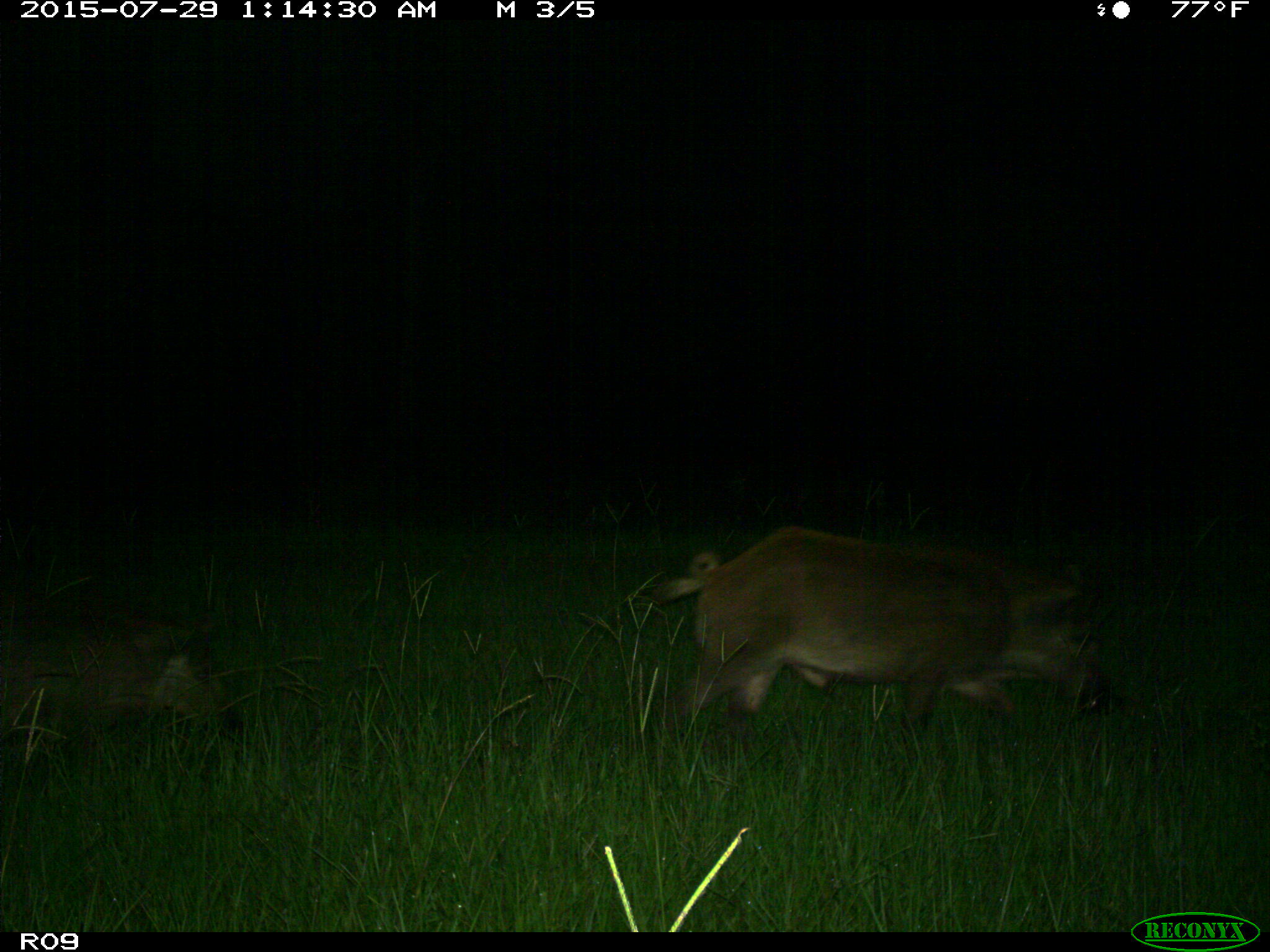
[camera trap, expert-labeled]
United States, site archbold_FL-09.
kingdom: Animalia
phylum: Chordata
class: Mammalia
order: Artiodactyla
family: Suidae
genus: Sus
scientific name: Sus scrofa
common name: wild boar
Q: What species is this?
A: Sus scrofa (wild boar).